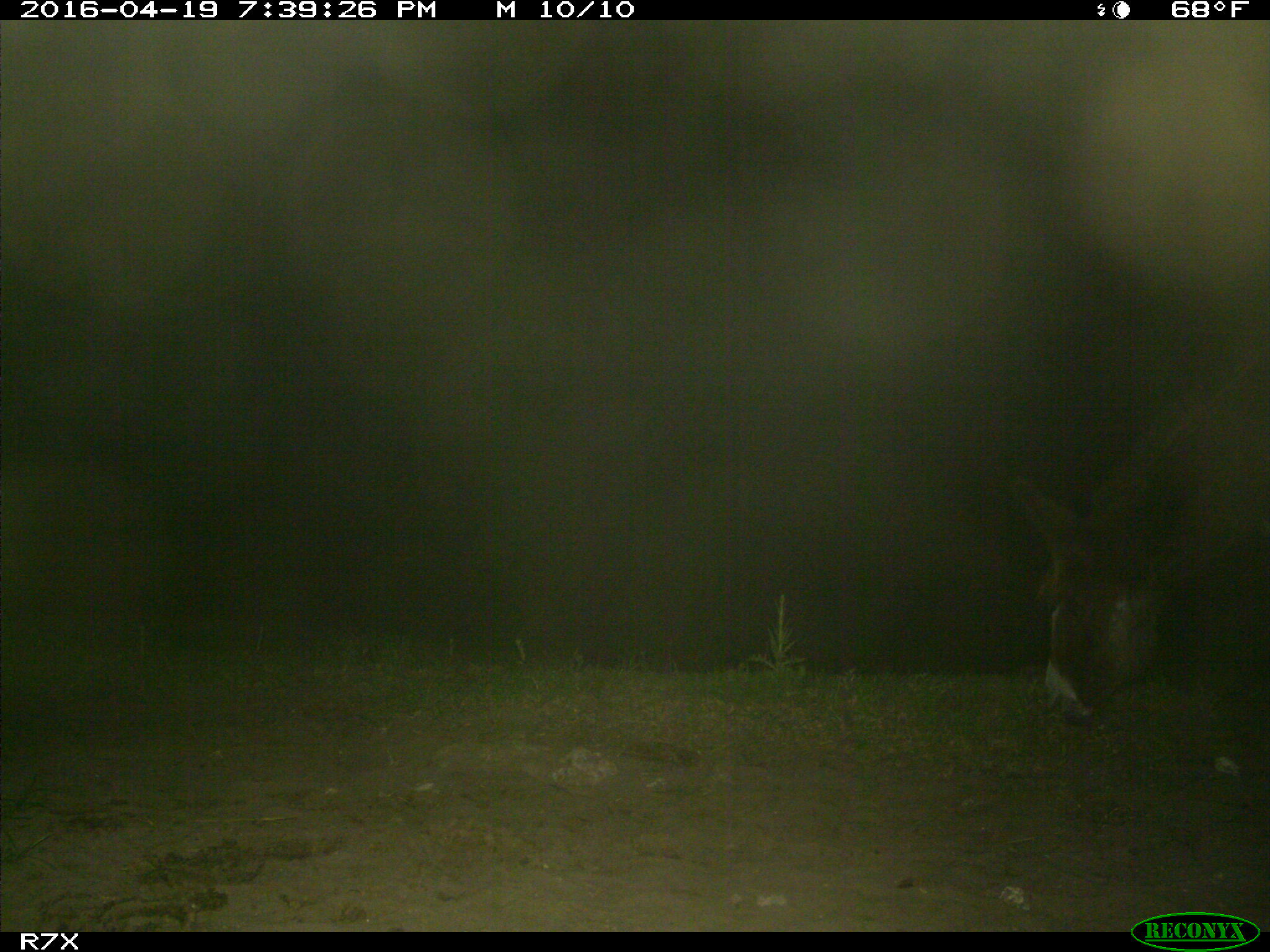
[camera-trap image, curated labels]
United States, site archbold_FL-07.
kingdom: Animalia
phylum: Chordata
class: Mammalia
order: Artiodactyla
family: Bovidae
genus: Bos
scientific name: Bos taurus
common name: domestic cow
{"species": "Bos taurus (domestic cow)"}